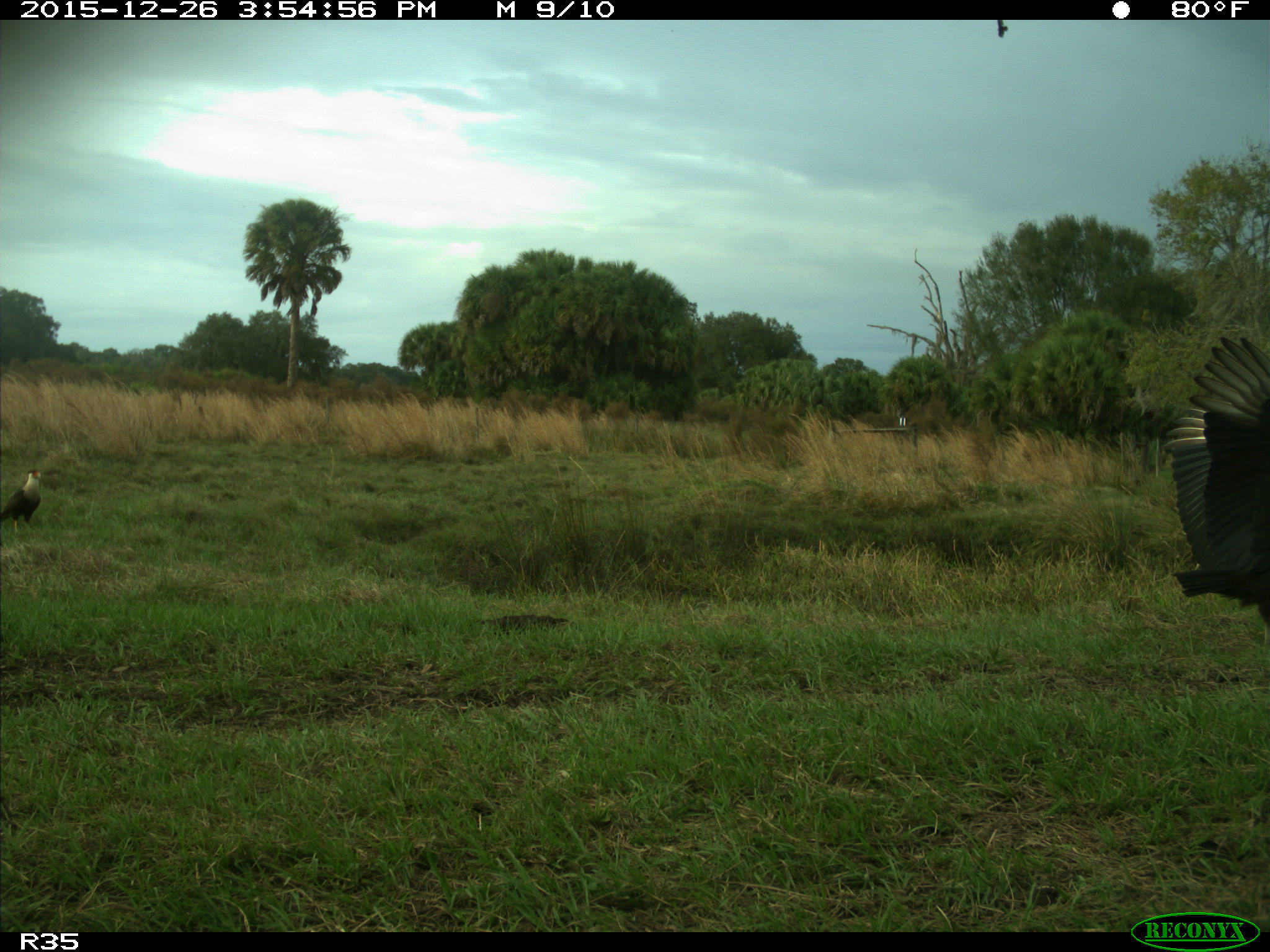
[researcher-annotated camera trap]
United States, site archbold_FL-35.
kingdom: Animalia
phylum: Chordata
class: Aves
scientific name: Aves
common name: birds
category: unidentified bird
Unidentified bird (birds) (Aves).